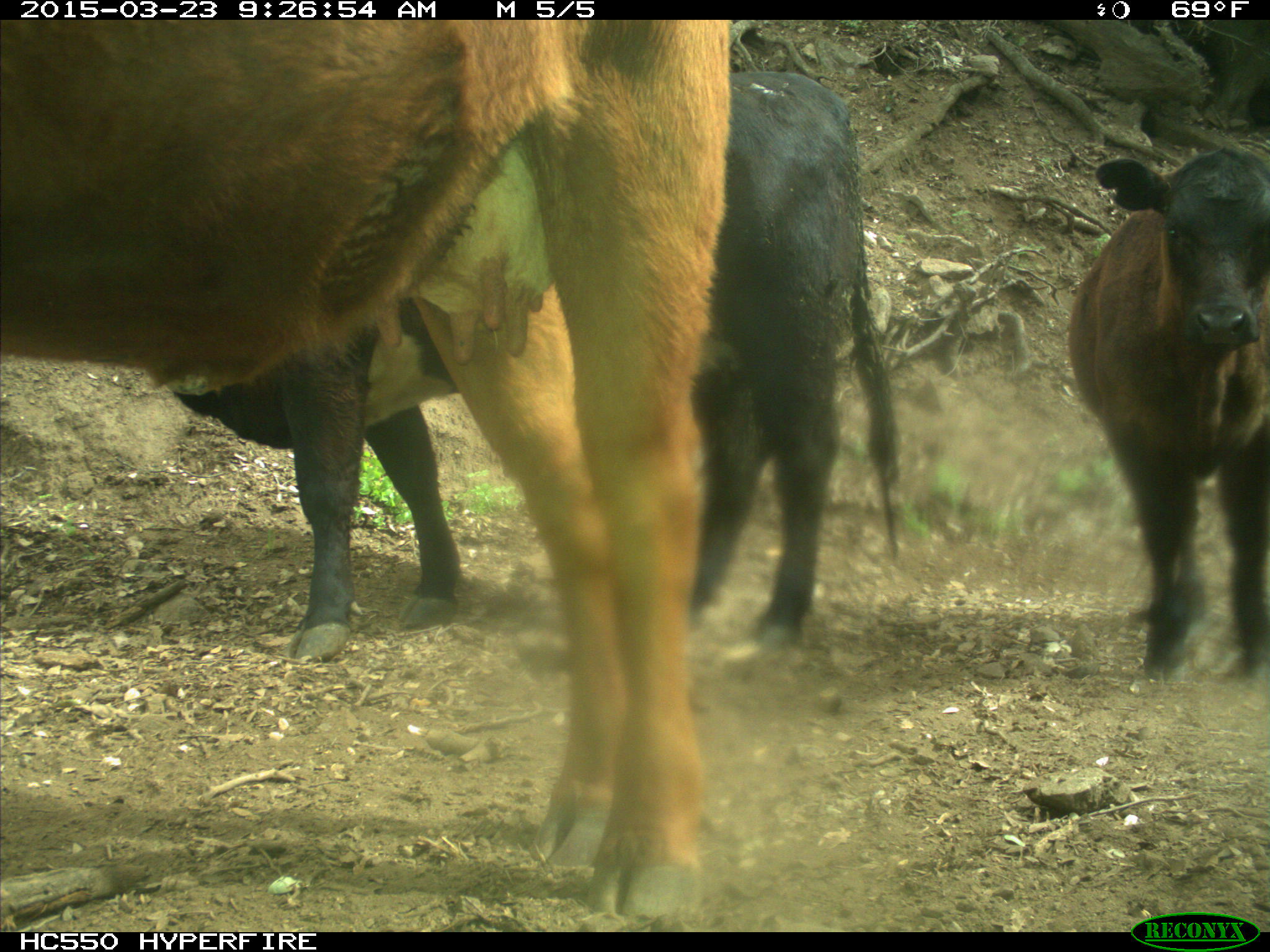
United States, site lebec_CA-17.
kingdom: Animalia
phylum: Chordata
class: Mammalia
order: Artiodactyla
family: Bovidae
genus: Bos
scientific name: Bos taurus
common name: domestic cow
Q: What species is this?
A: Bos taurus (domestic cow).